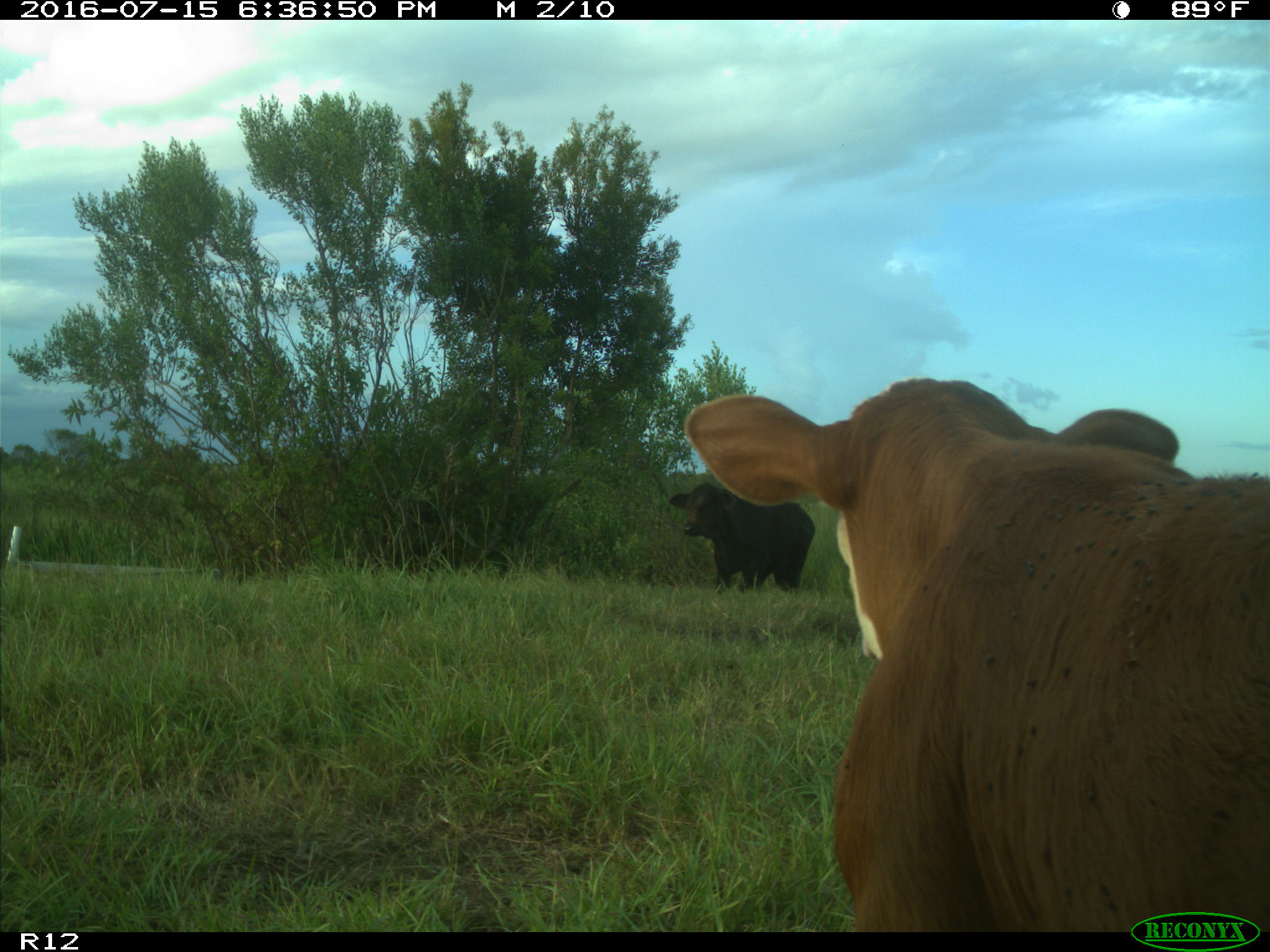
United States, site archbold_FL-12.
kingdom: Animalia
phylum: Chordata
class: Mammalia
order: Artiodactyla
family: Bovidae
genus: Bos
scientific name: Bos taurus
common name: domestic cow